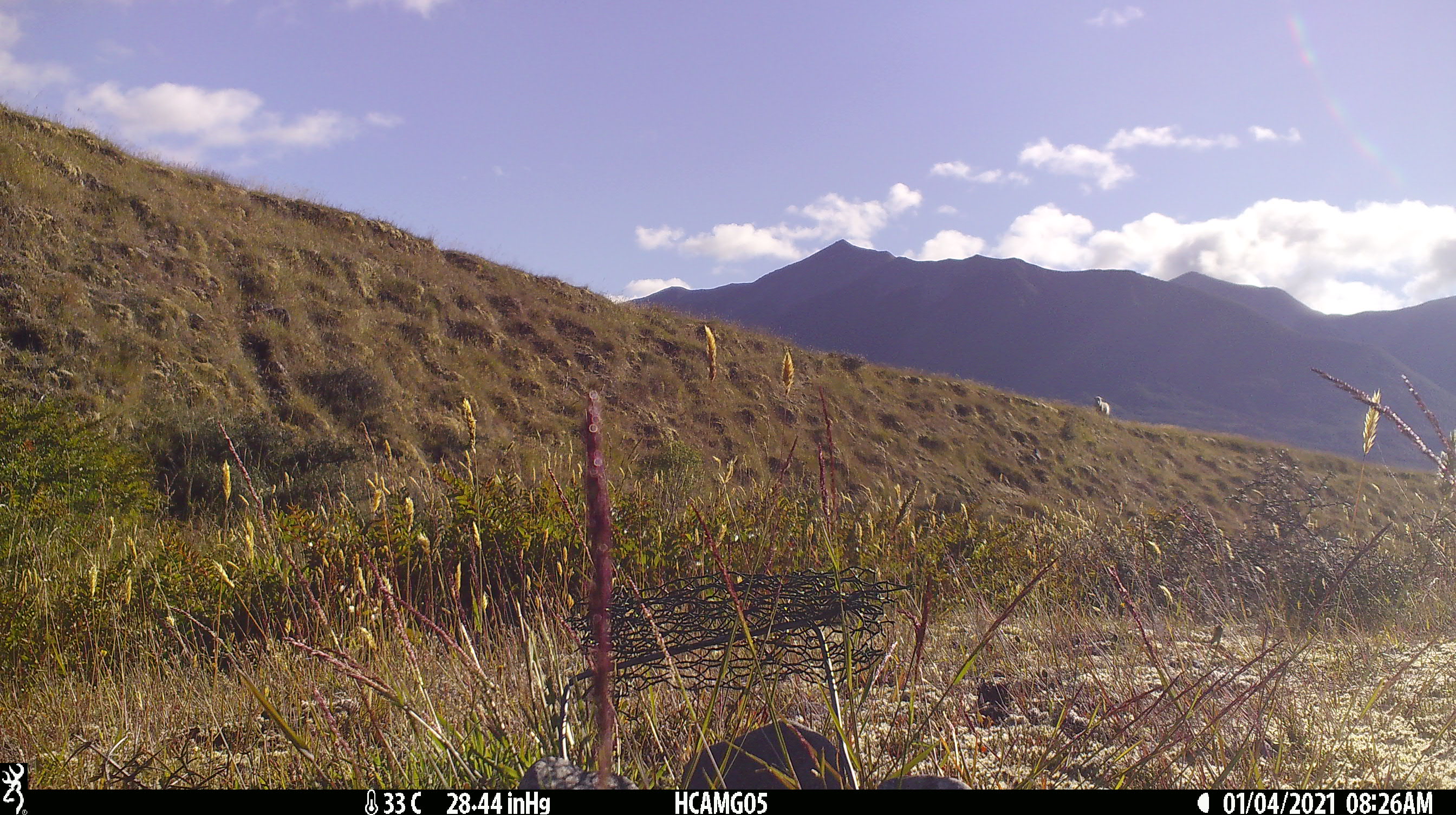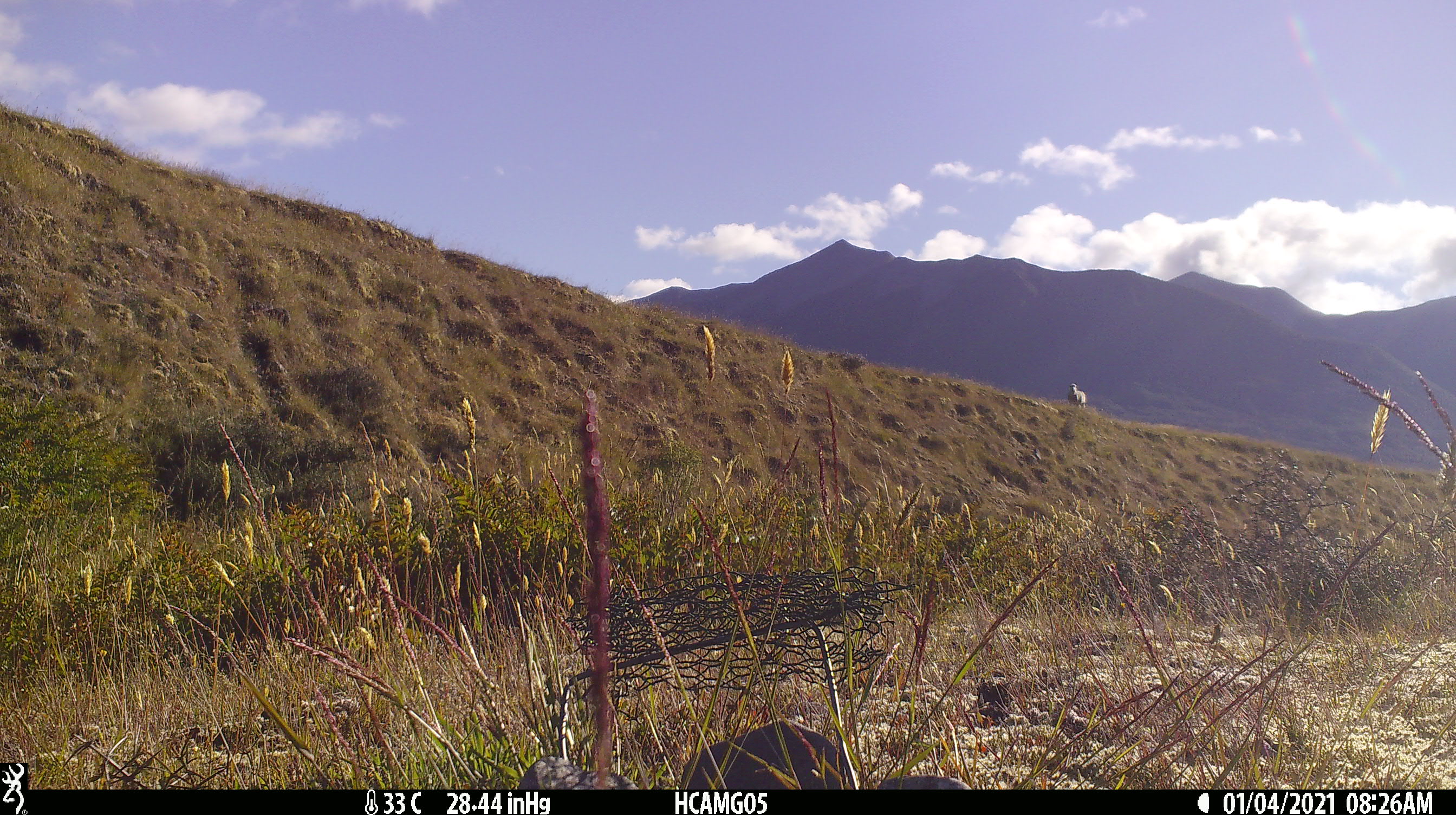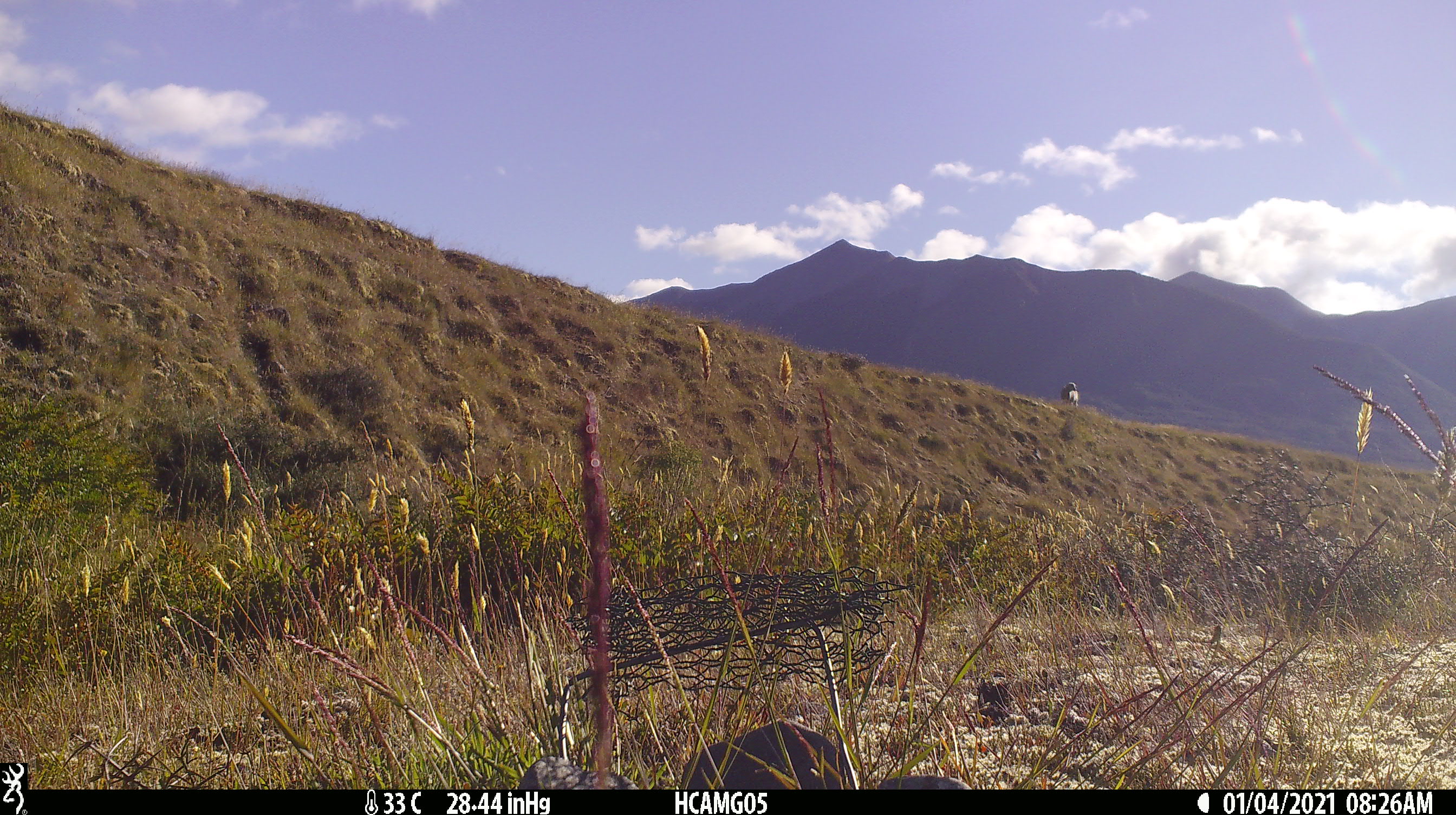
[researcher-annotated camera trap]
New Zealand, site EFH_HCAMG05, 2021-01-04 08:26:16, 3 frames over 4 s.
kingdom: Animalia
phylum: Chordata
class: Mammalia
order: Artiodactyla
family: Bovidae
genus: Ovis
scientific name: Ovis aries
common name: domestic sheep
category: sheep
Sheep (domestic sheep) (Ovis aries).